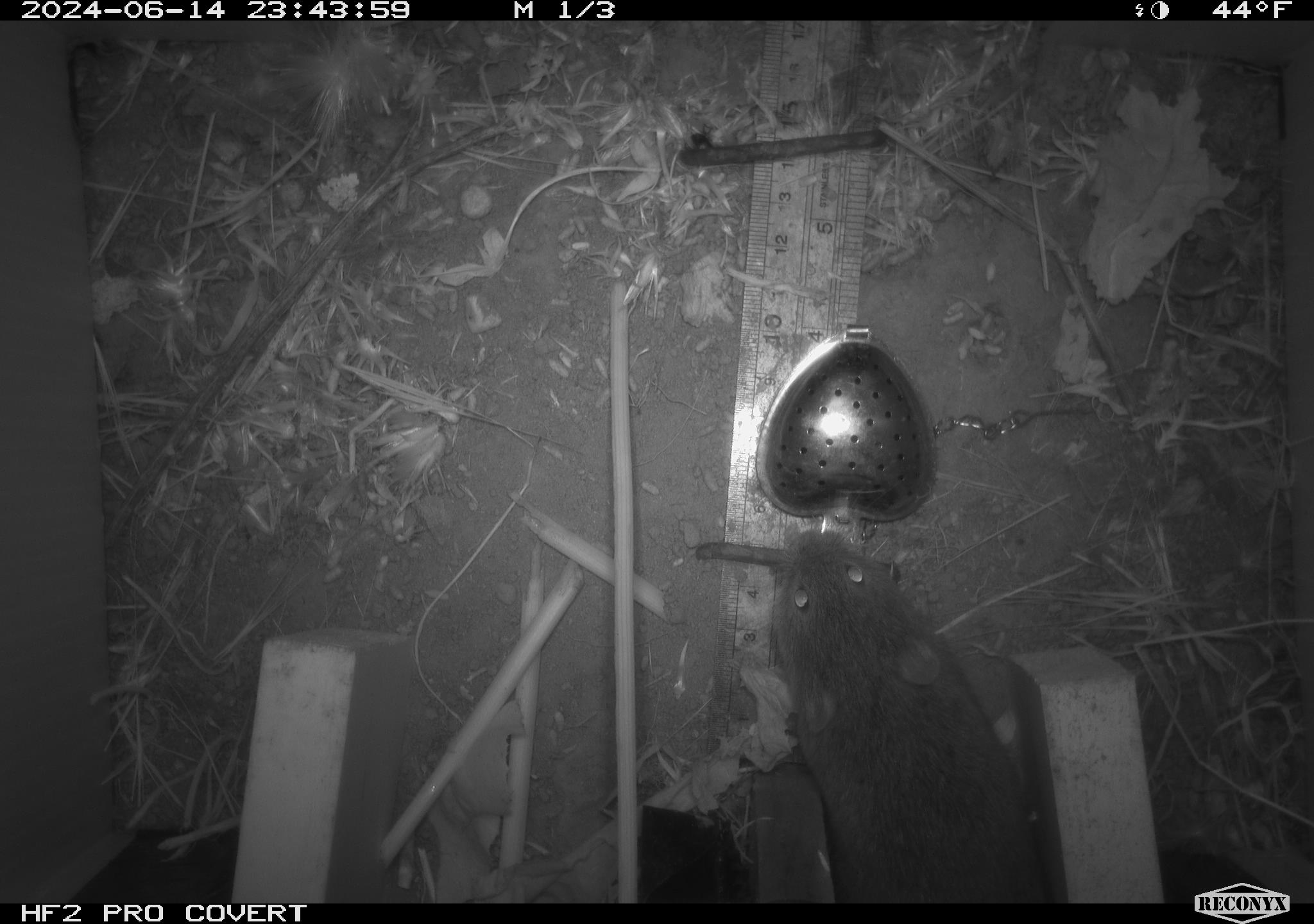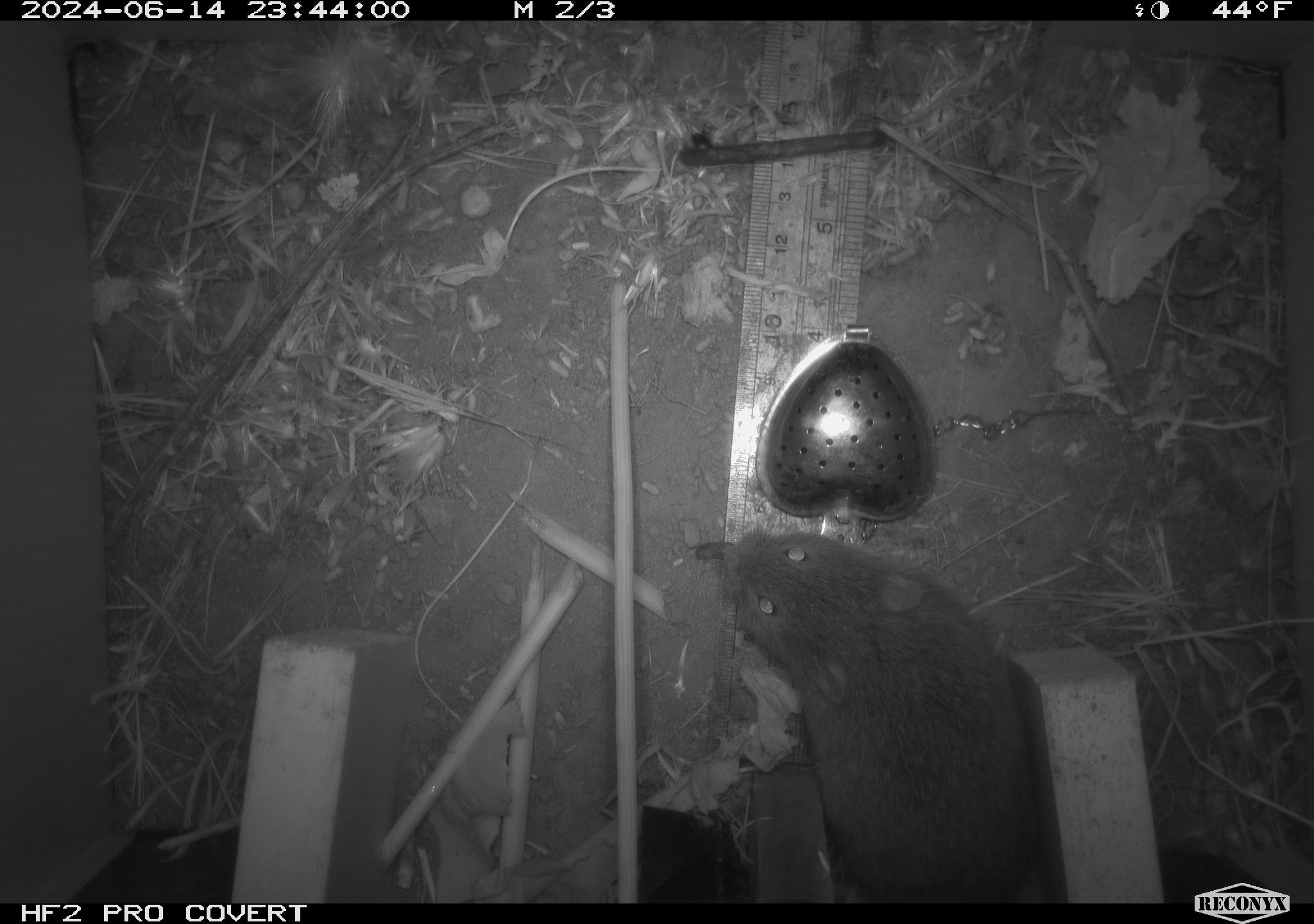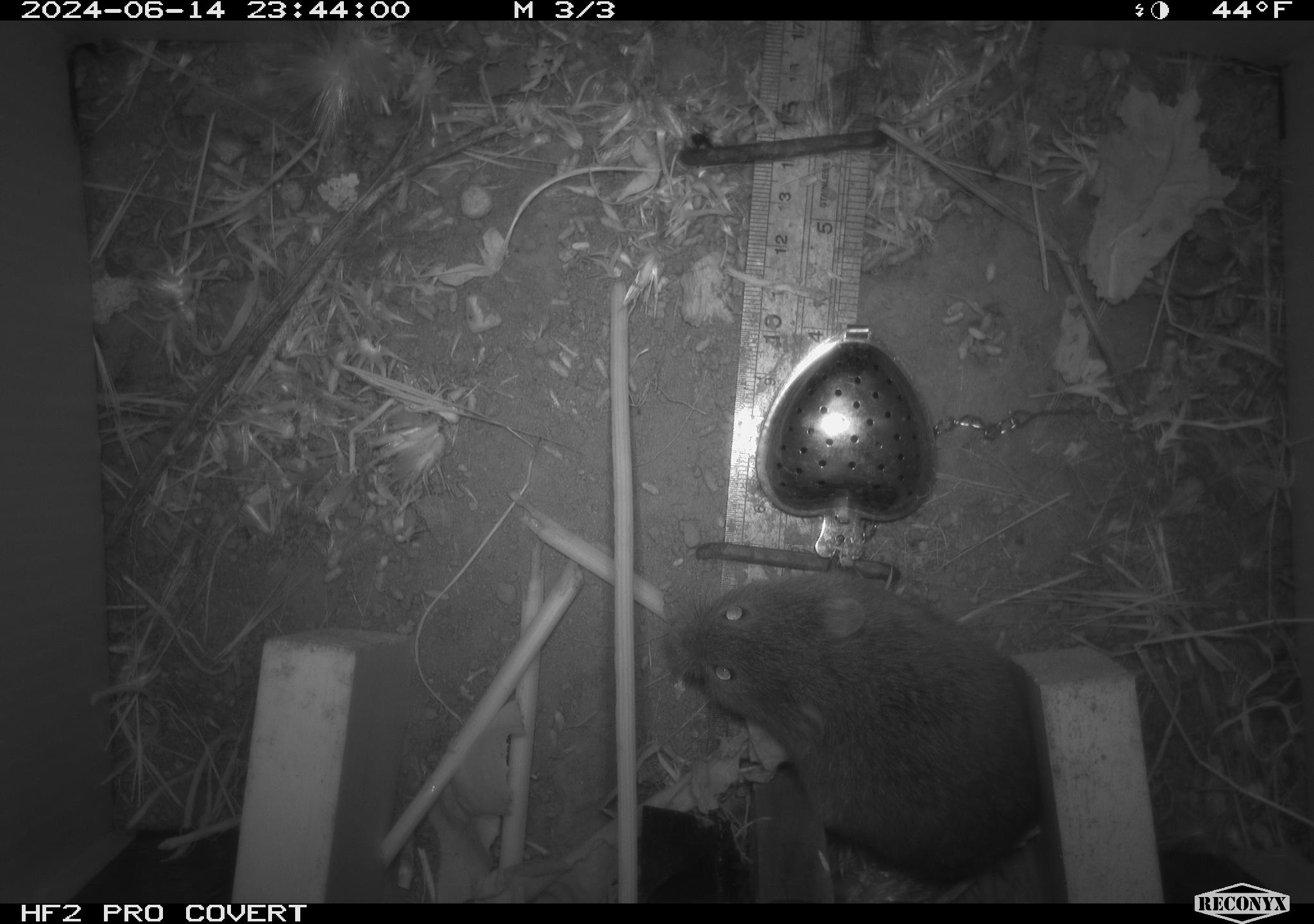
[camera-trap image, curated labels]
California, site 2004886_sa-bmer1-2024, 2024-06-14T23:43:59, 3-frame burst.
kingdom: Animalia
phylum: Chordata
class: Mammalia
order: Rodentia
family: Cricetidae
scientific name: Cricetidae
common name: hamsters, voles, lemmings, and allies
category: cricetidae family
Cricetidae family (hamsters, voles, lemmings, and allies) (Cricetidae).